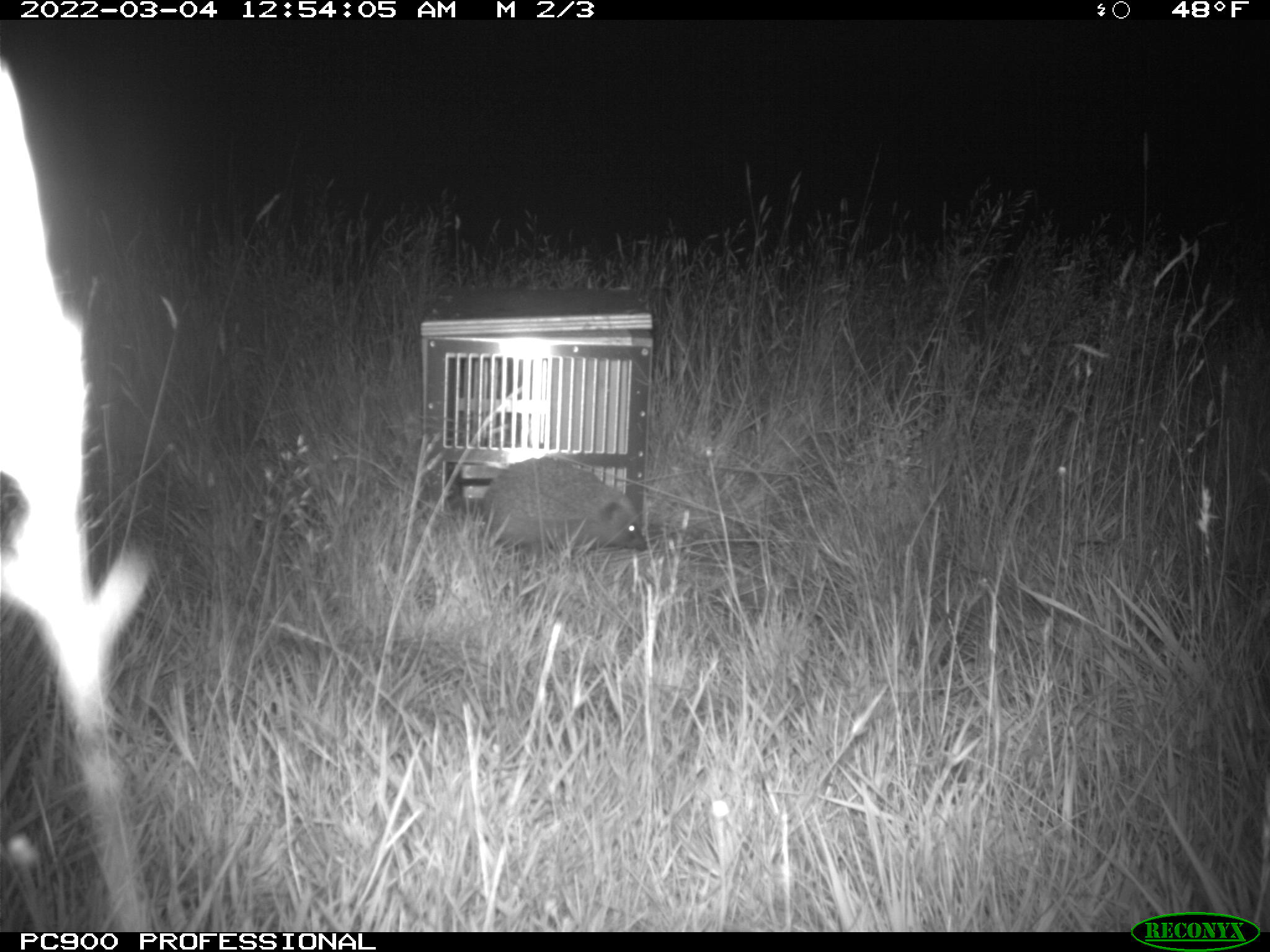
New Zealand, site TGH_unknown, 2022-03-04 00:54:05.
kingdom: Animalia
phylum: Chordata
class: Mammalia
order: Eulipotyphla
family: Erinaceidae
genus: Erinaceus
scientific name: Erinaceus europaeus europaeus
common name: european hedgehog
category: hedgehog